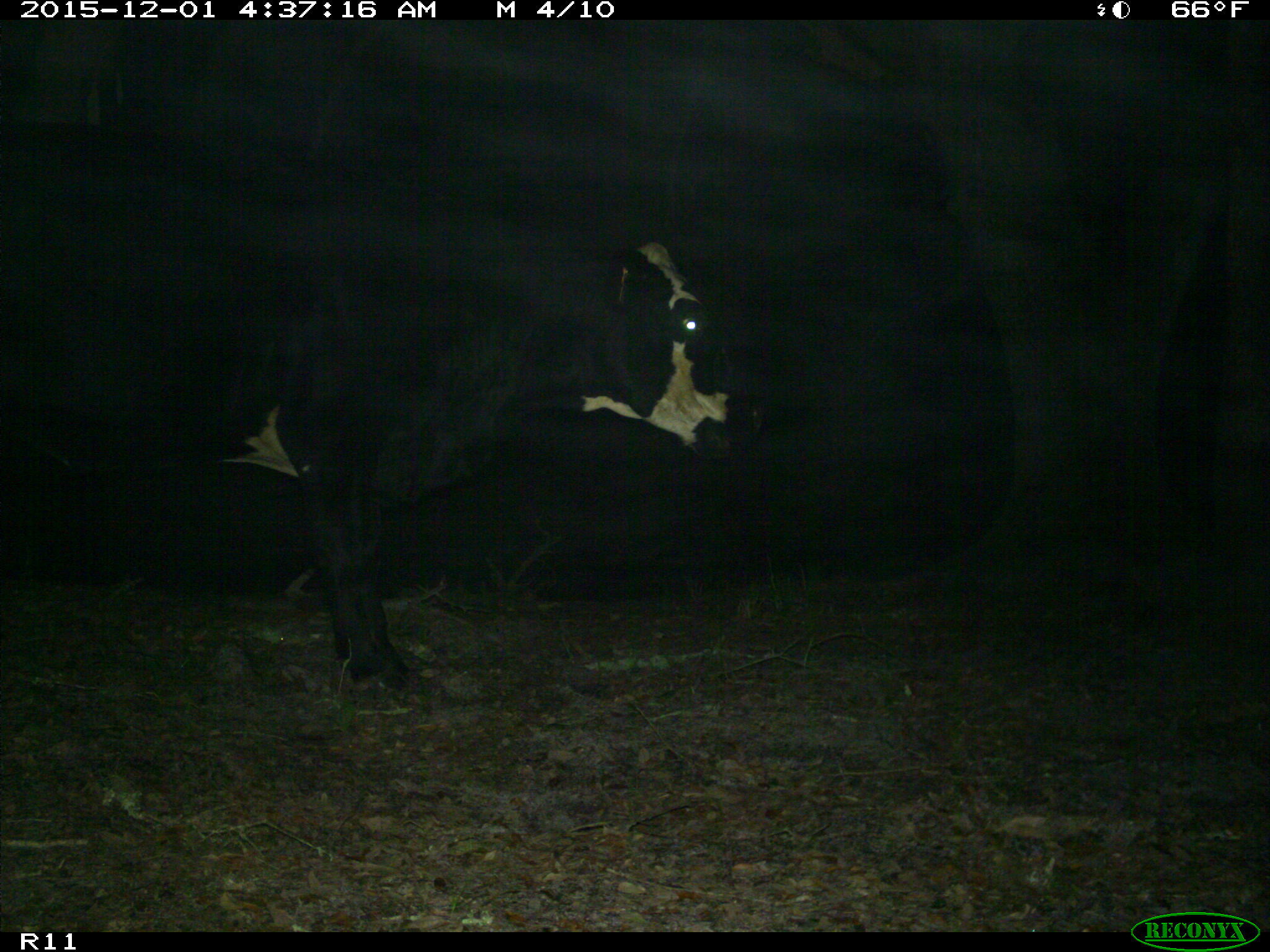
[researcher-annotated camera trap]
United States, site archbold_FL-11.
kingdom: Animalia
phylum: Chordata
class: Mammalia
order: Artiodactyla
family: Bovidae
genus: Bos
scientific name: Bos taurus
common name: domestic cow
Bos taurus (domestic cow).